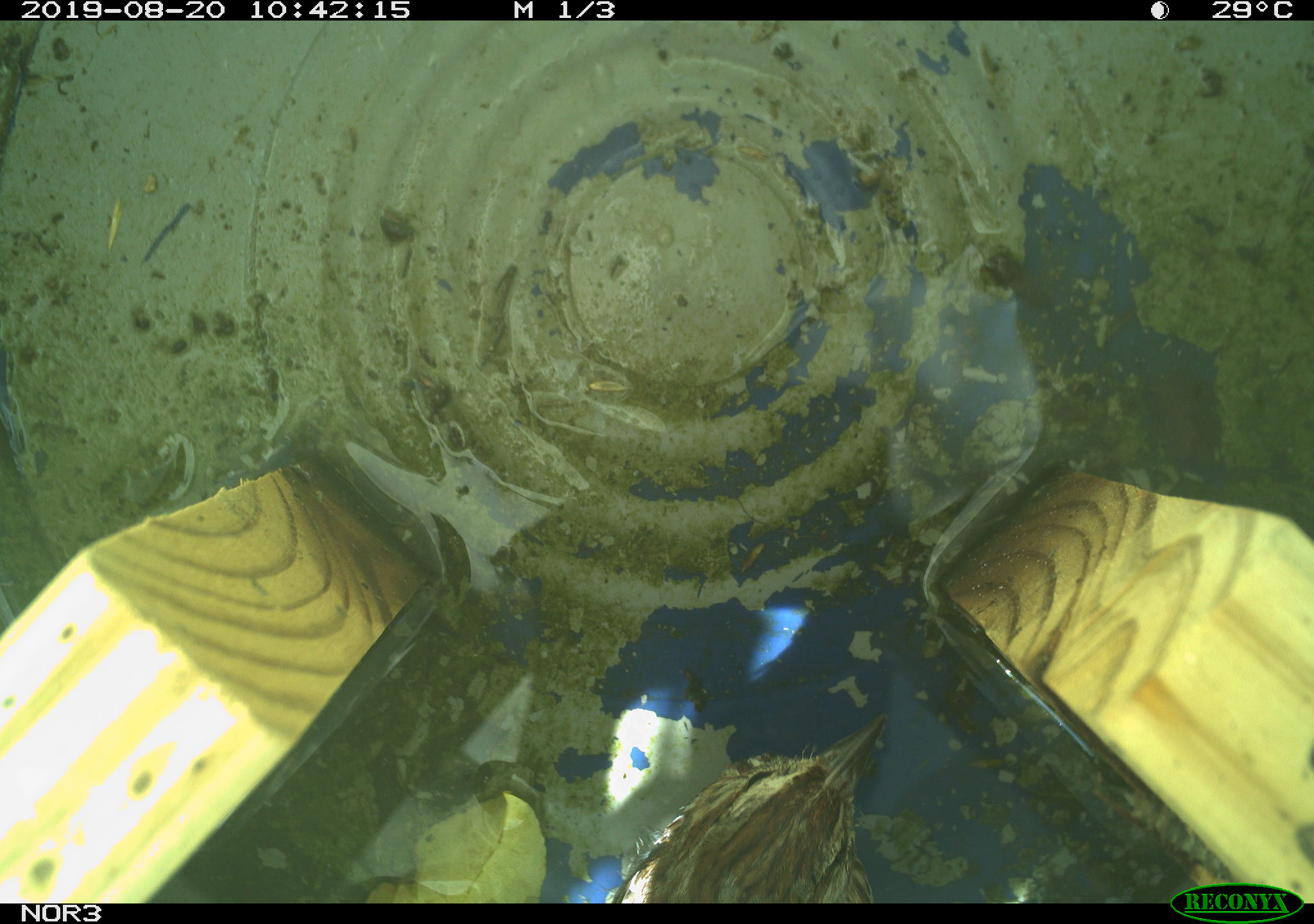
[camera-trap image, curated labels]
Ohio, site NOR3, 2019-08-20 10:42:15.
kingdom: Animalia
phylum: Chordata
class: Aves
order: Passeriformes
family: Passerellidae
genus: Melospiza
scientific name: Melospiza melodia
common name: song sparrow